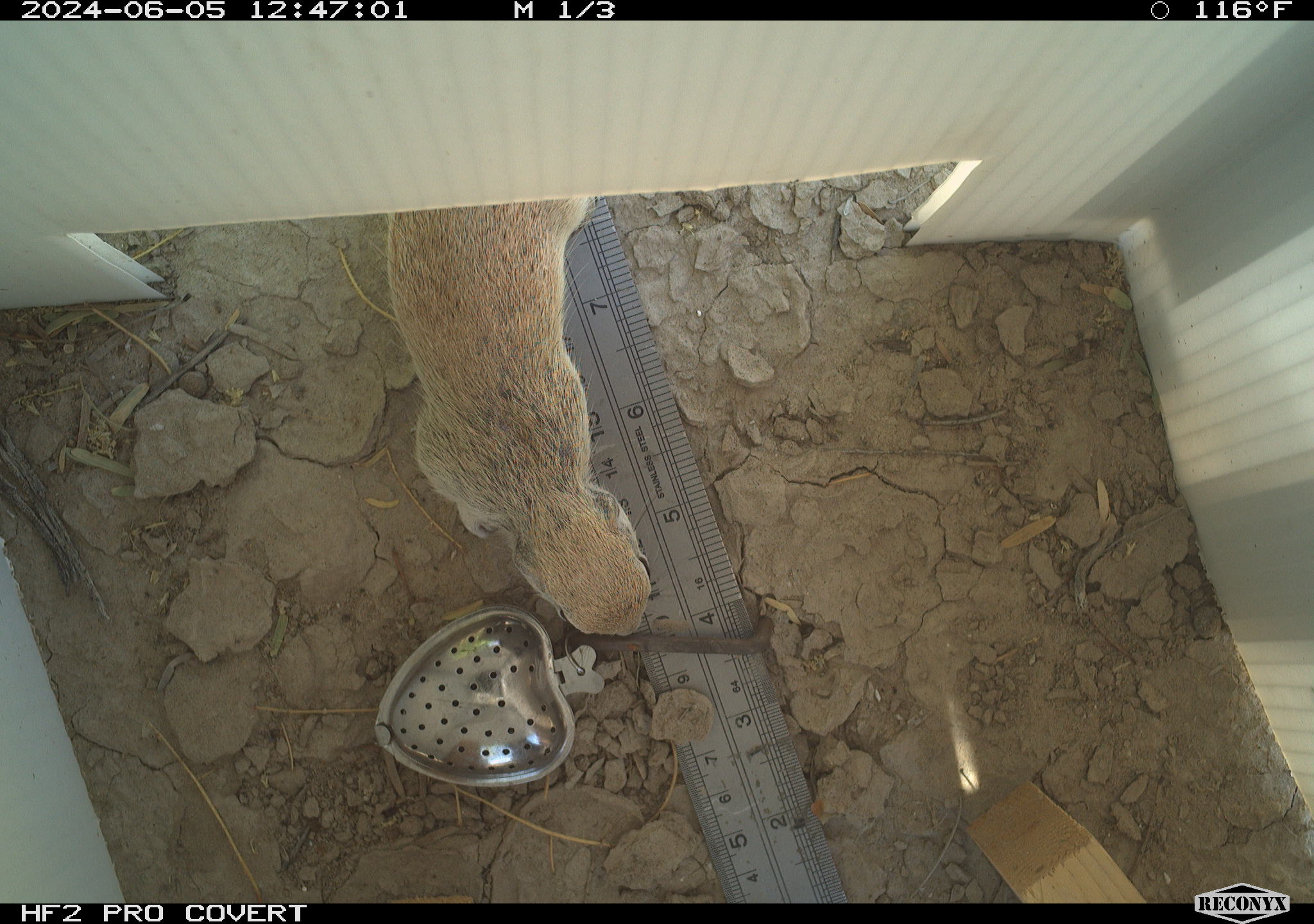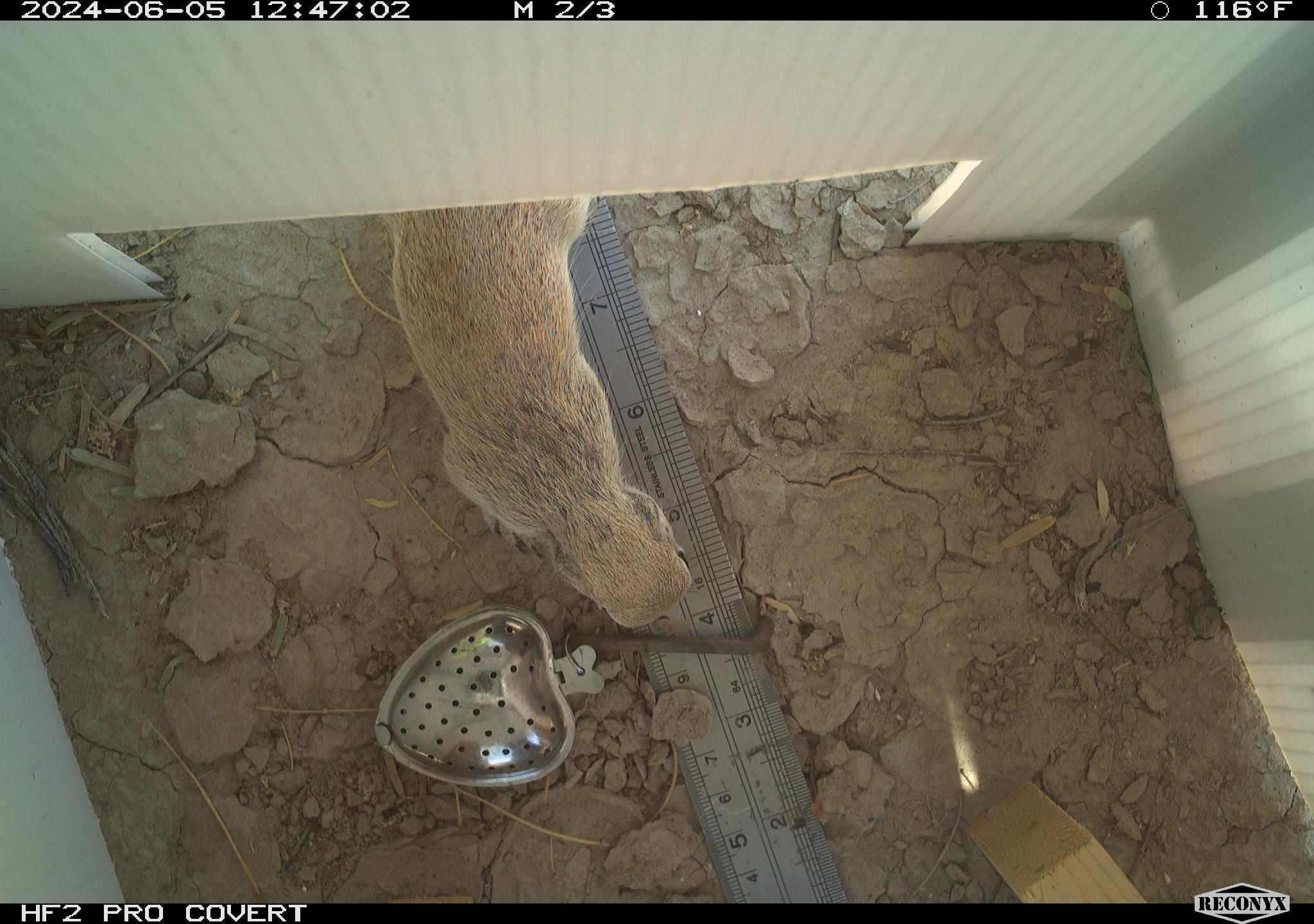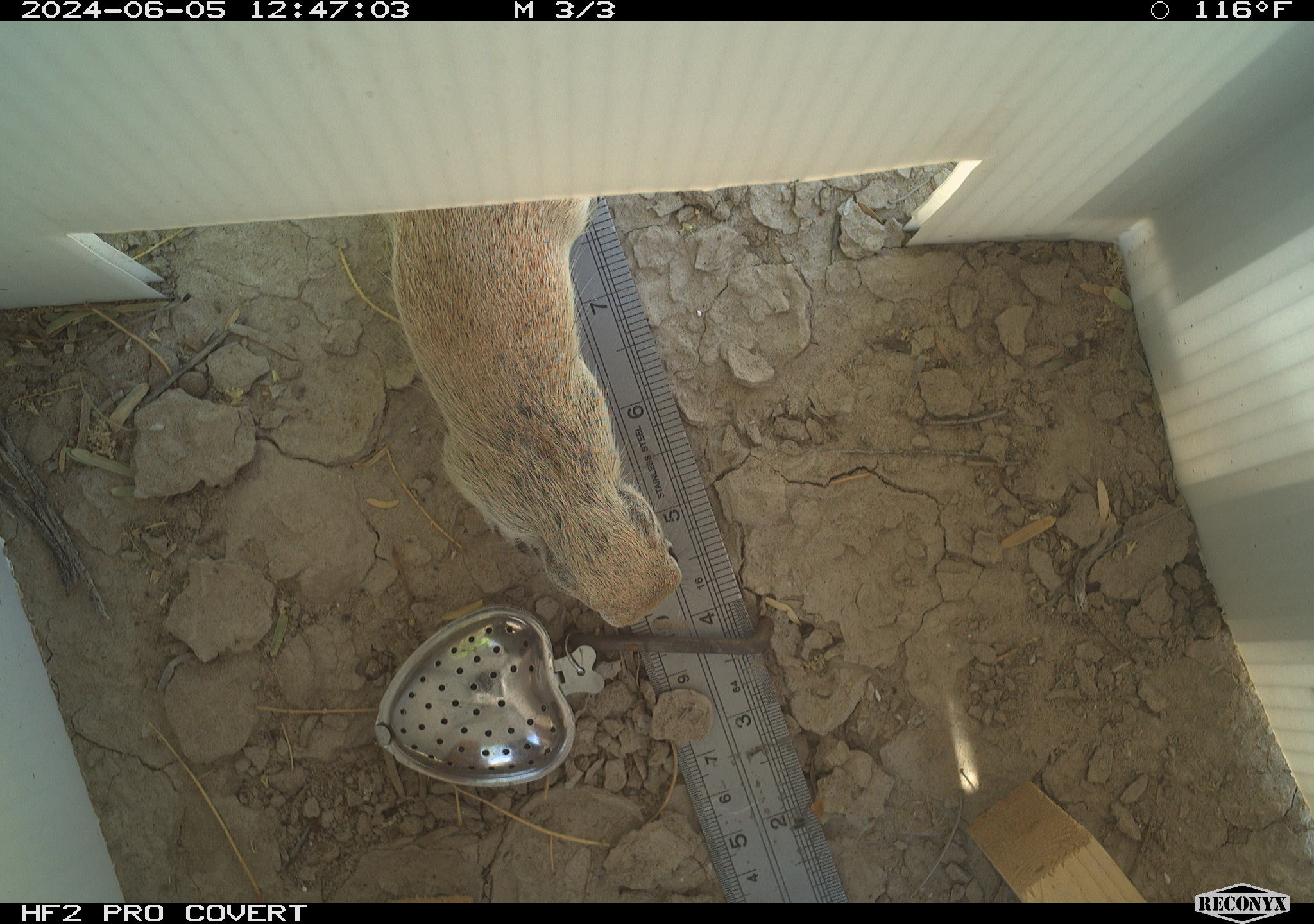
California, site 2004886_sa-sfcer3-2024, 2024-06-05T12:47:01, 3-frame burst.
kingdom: Animalia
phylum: Chordata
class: Mammalia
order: Rodentia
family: Sciuridae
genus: Xerospermophilus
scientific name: Xerospermophilus tereticaudus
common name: round-tailed ground squirrel